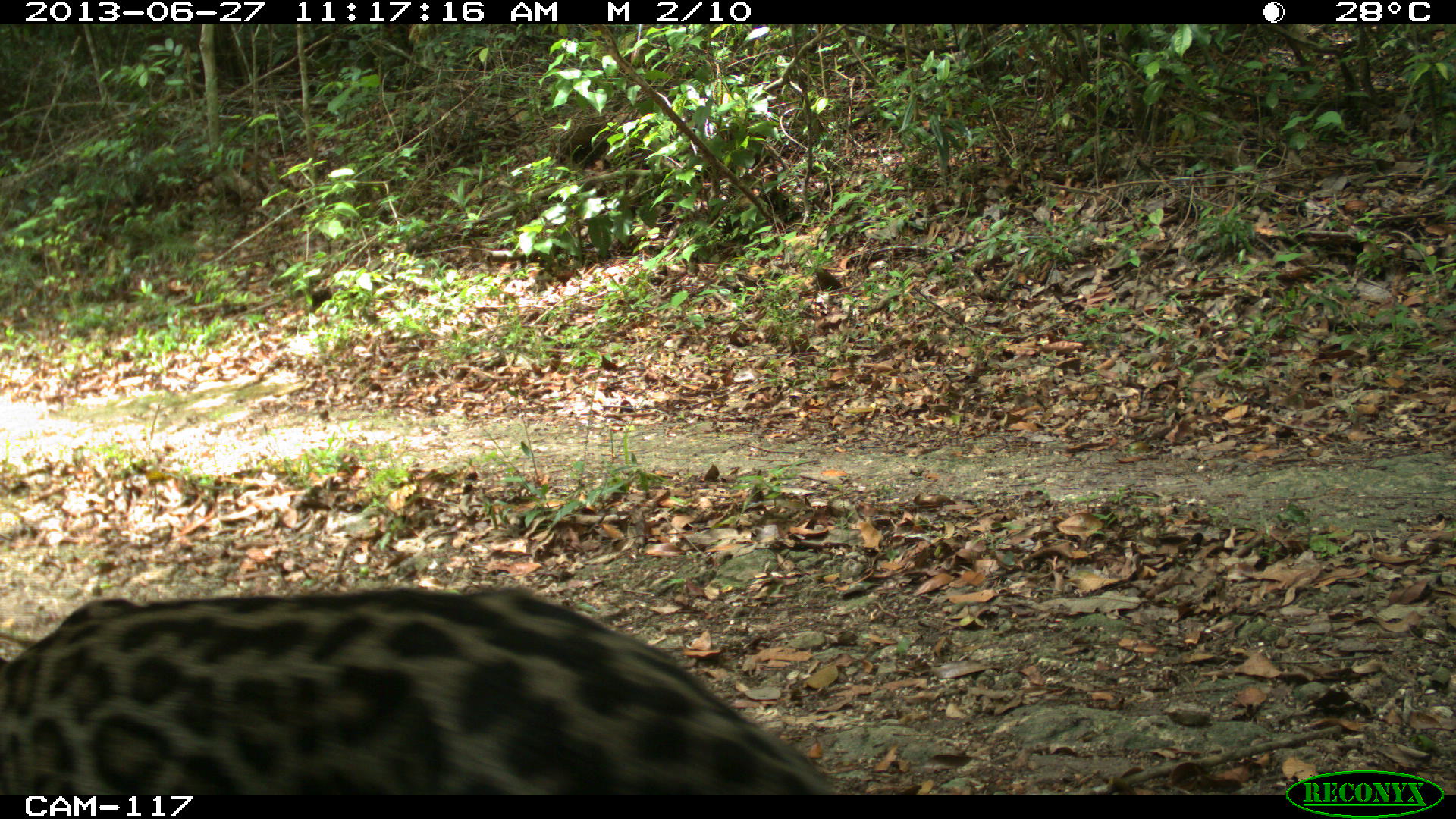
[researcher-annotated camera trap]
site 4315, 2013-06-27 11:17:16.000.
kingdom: Animalia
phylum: Chordata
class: Mammalia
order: Carnivora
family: Felidae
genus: Leopardus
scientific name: Leopardus pardalis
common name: ocelot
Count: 1.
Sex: female.